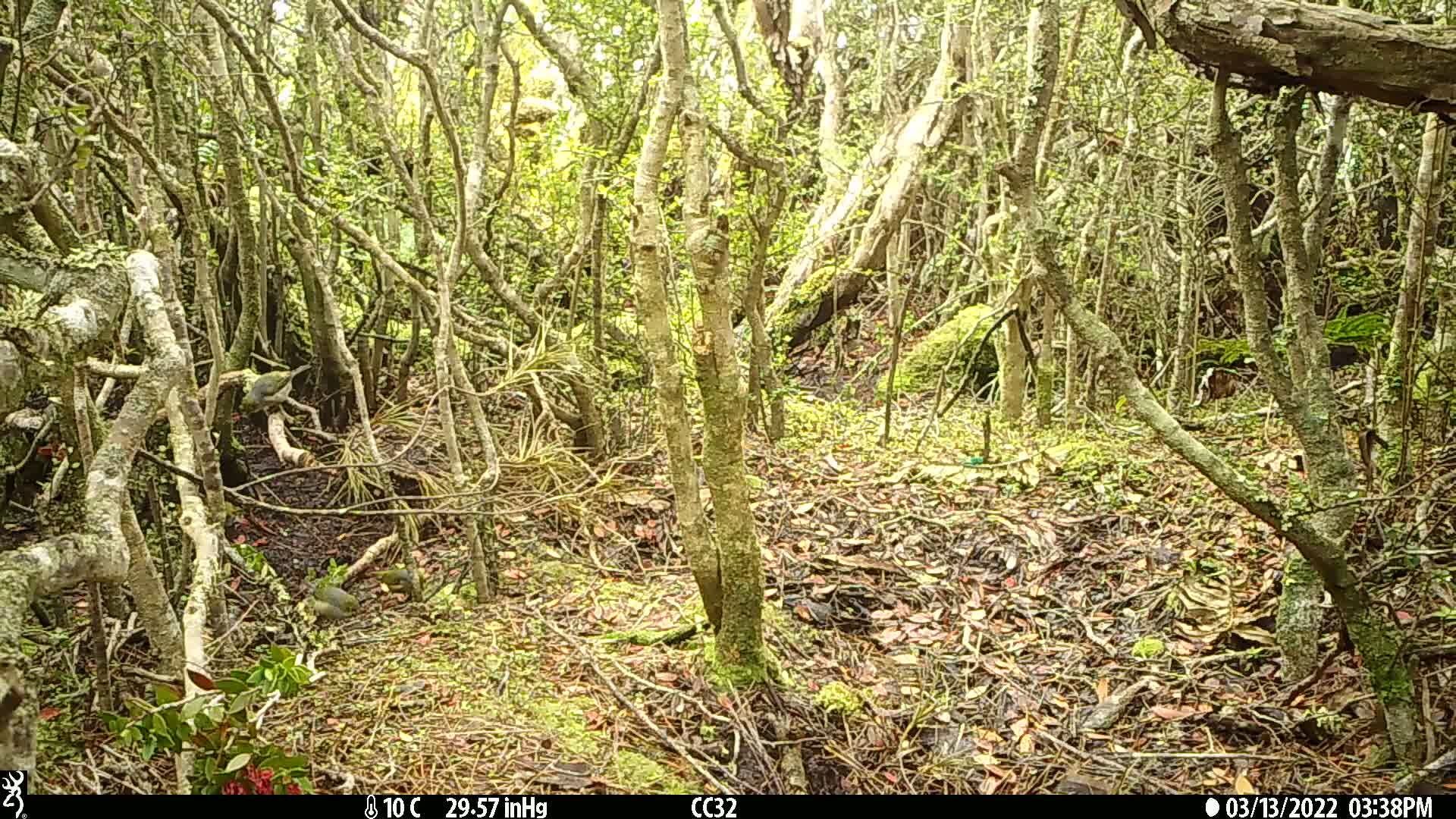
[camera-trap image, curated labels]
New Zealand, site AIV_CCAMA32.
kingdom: Animalia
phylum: Chordata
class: Aves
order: Passeriformes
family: Zosteropidae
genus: Zosterops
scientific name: Zosterops lateralis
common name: silvereye